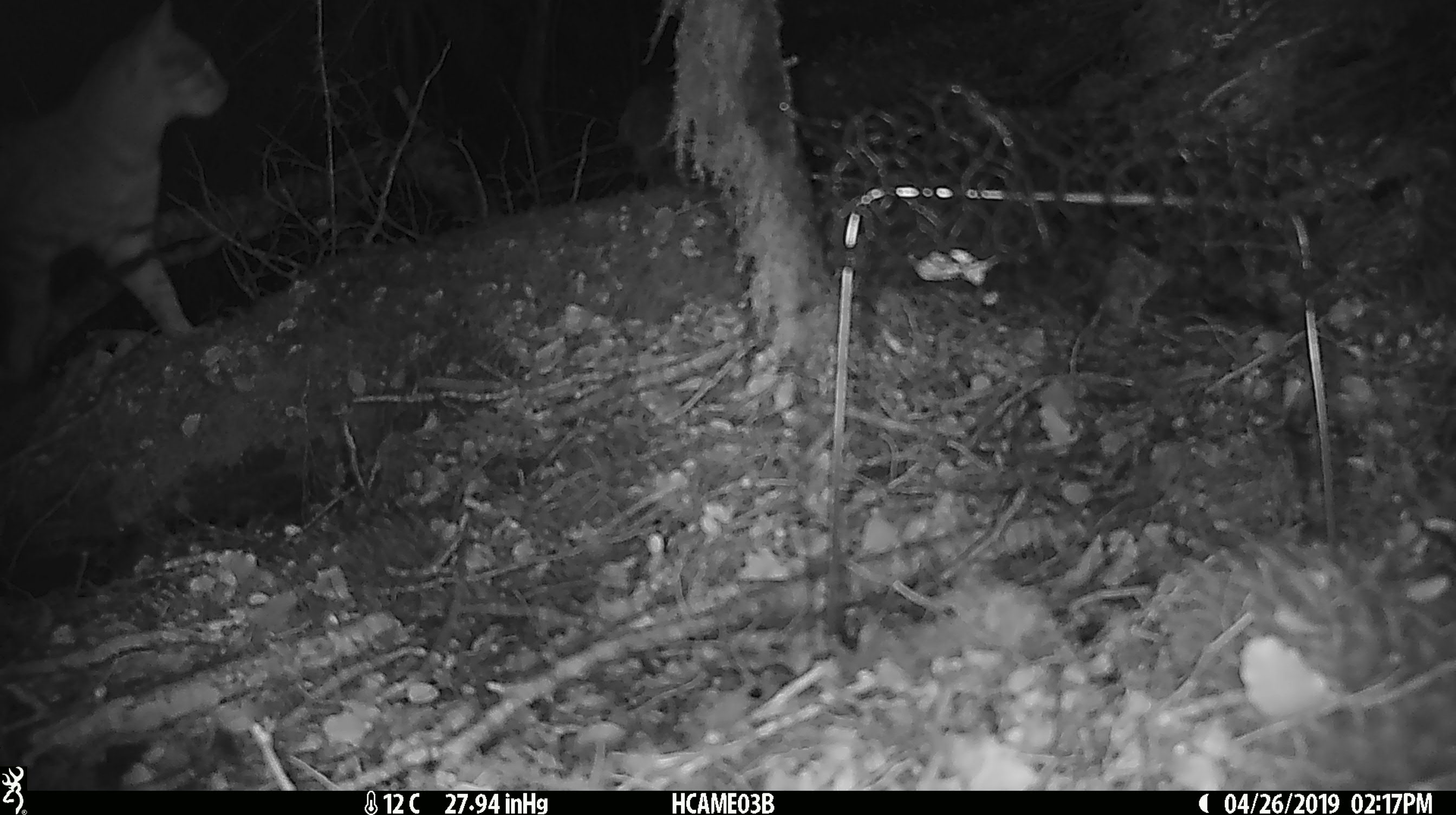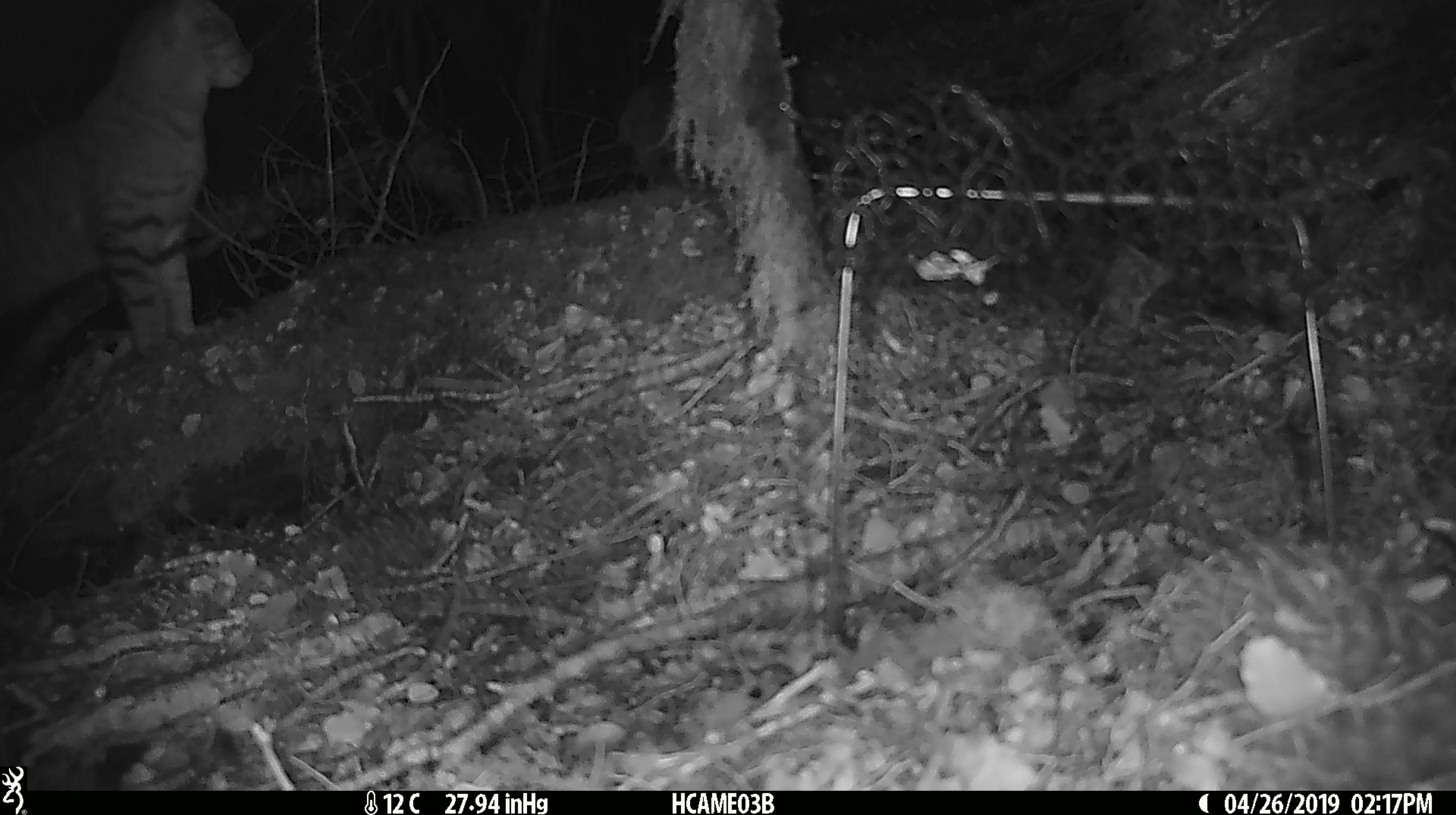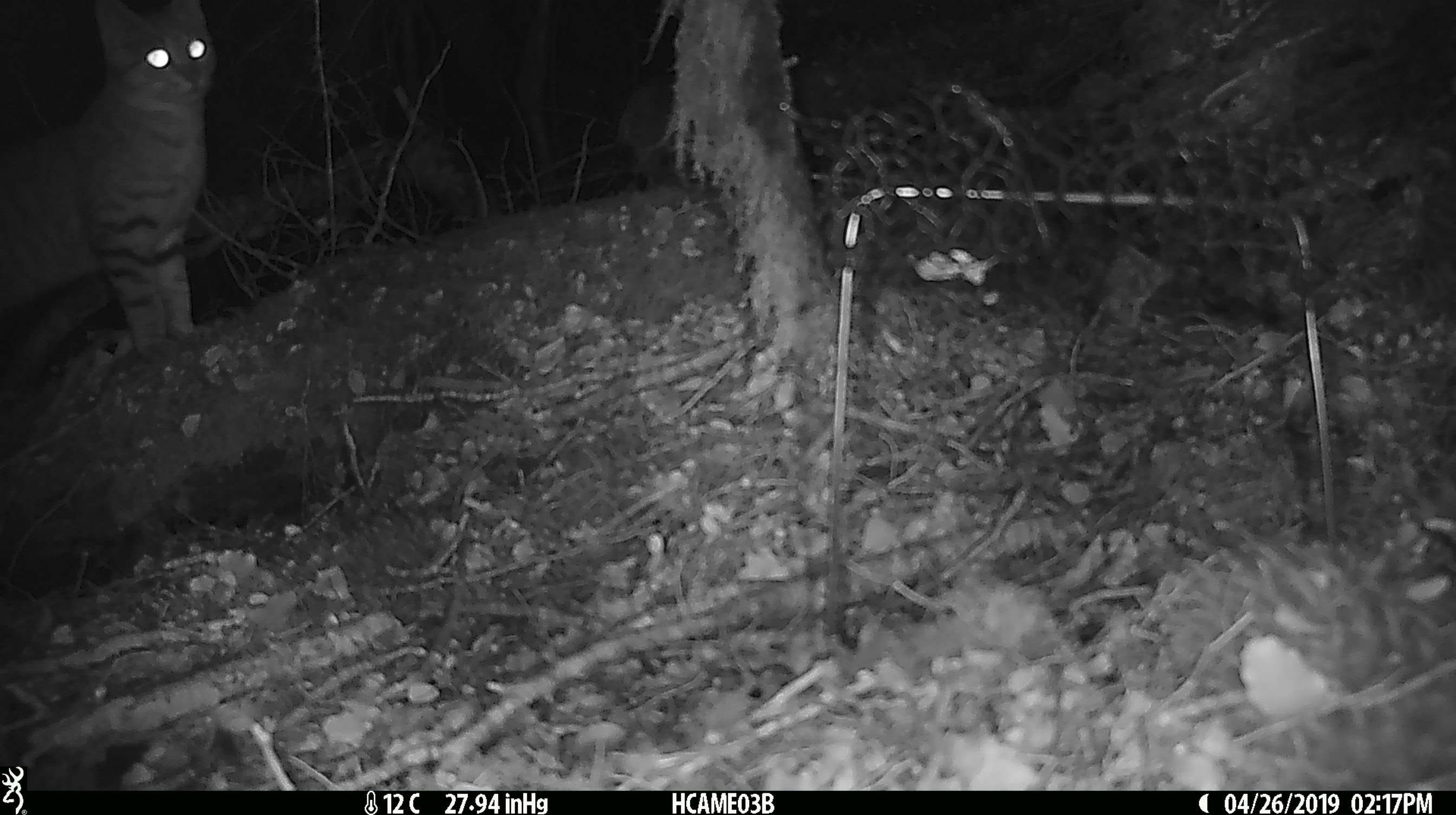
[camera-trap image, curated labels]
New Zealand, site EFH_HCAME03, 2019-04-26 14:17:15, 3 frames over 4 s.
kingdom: Animalia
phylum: Chordata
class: Mammalia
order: Carnivora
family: Felidae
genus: Felis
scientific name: Felis catus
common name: domestic cat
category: cat